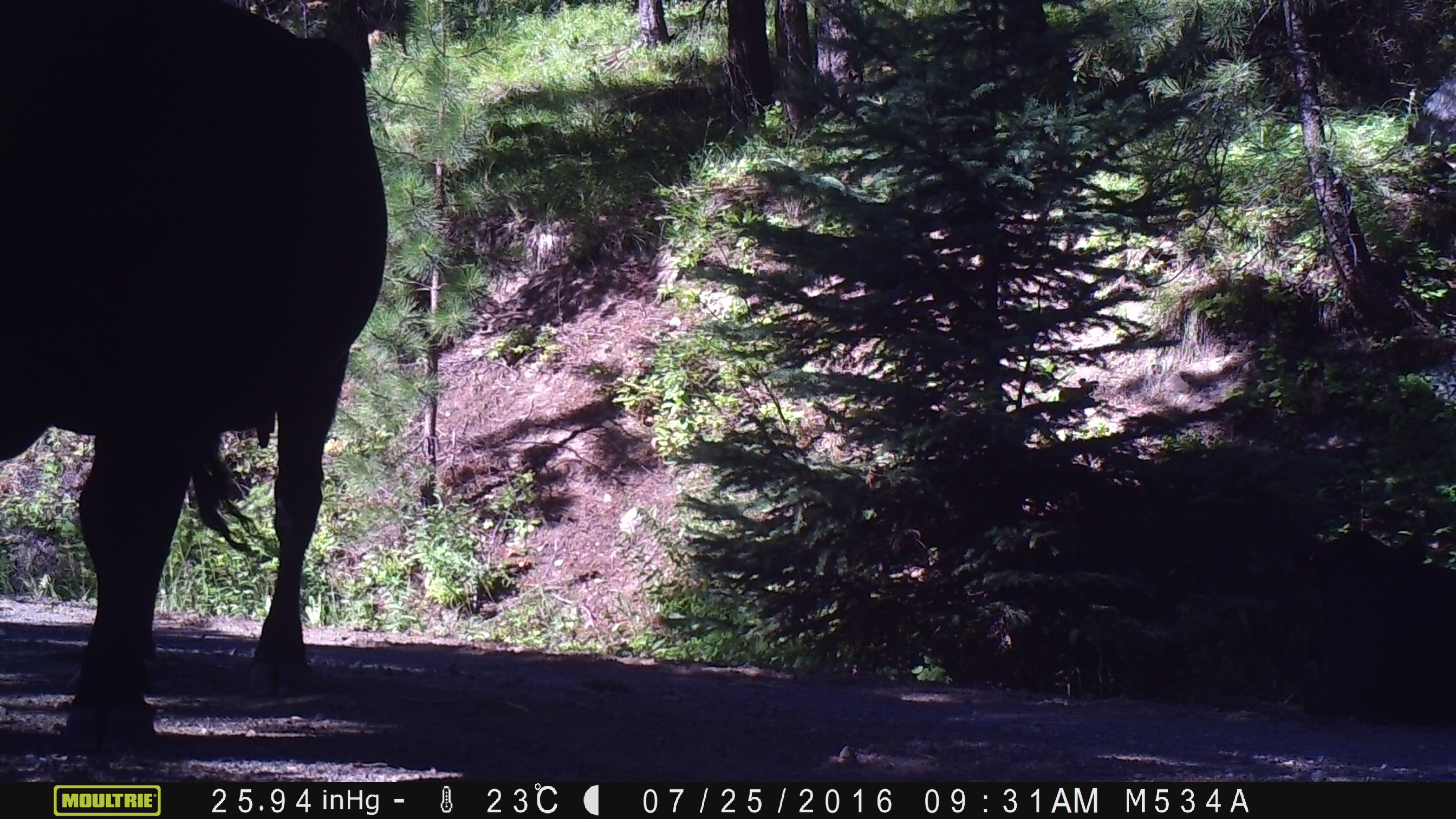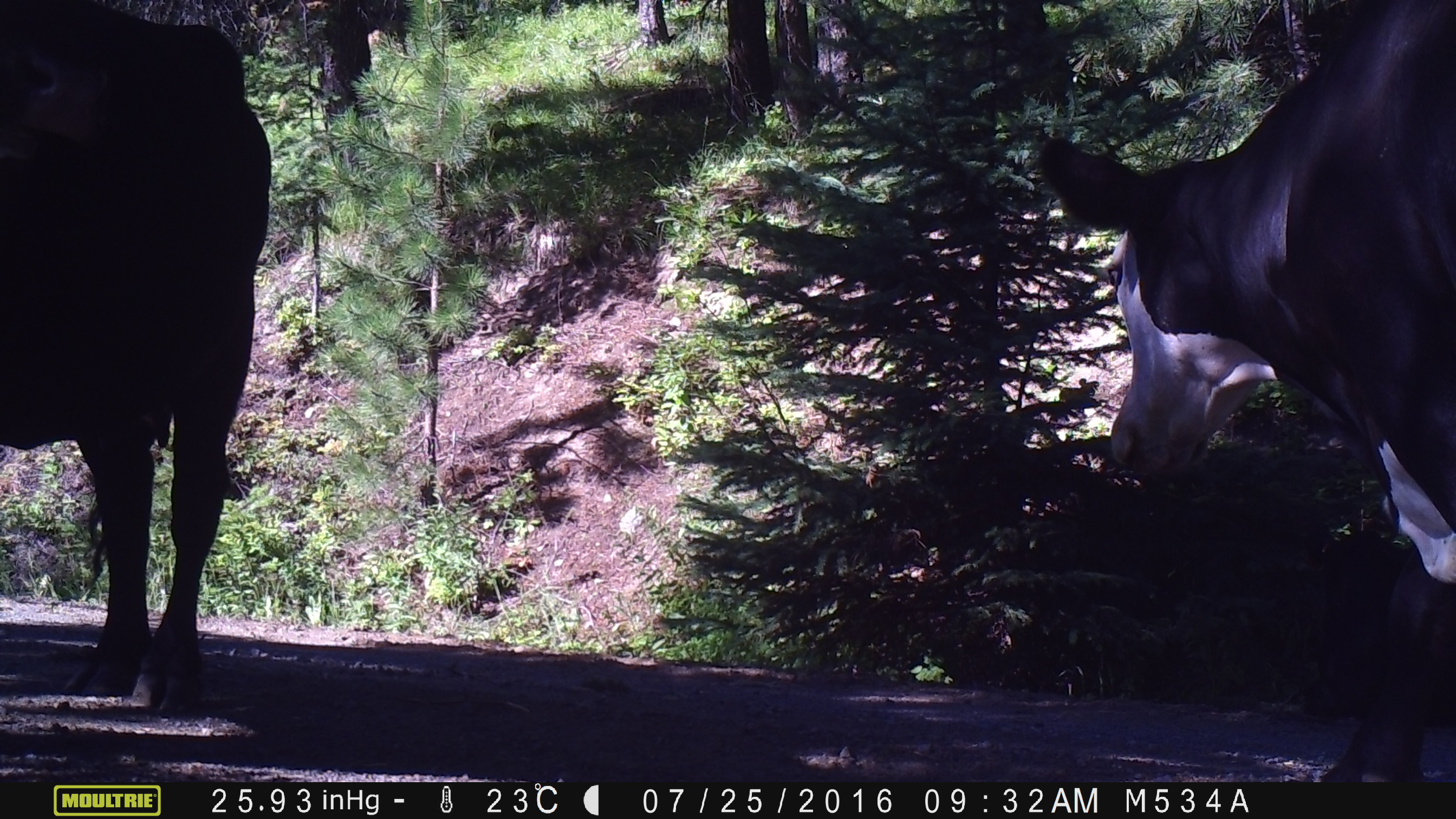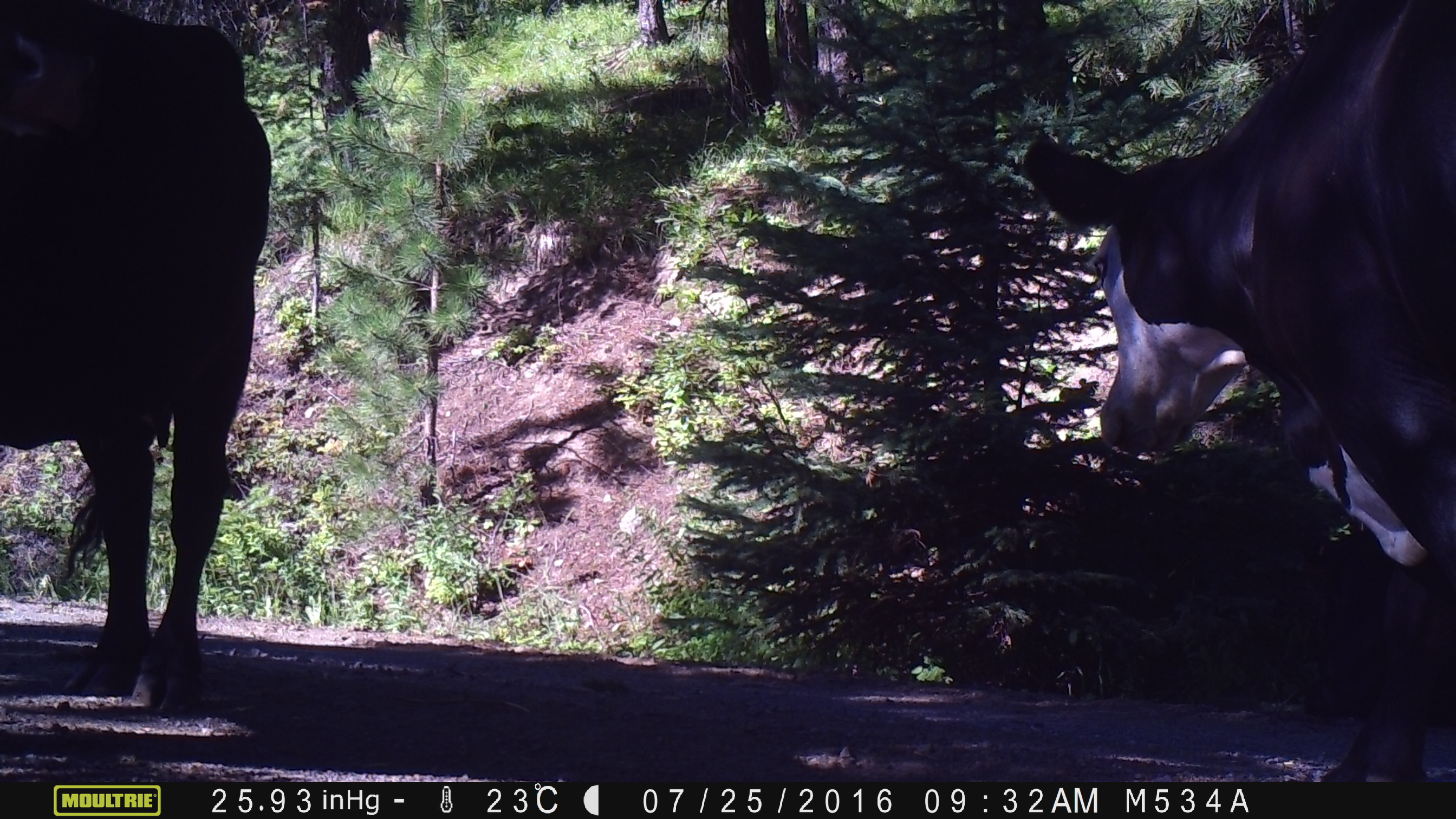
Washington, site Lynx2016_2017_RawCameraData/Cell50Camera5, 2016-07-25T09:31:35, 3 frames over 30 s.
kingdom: Animalia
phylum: Chordata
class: Mammalia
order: Artiodactyla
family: Bovidae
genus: Bos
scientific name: Bos taurus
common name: domestic cattle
Domestic cattle (Bos taurus). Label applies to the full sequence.